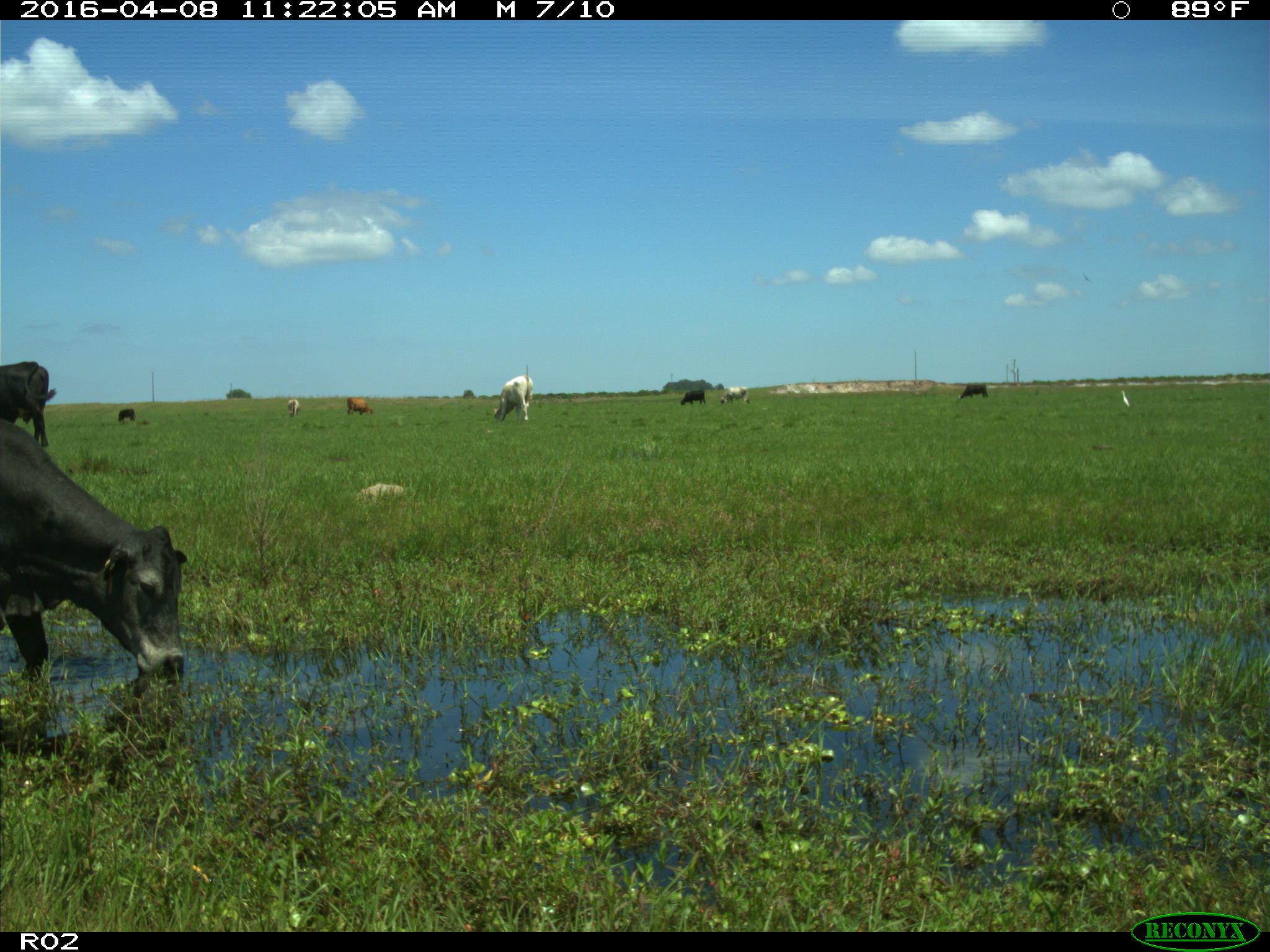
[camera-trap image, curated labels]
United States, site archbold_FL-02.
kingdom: Animalia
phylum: Chordata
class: Mammalia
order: Artiodactyla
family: Bovidae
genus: Bos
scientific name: Bos taurus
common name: domestic cow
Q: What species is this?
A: Bos taurus (domestic cow).